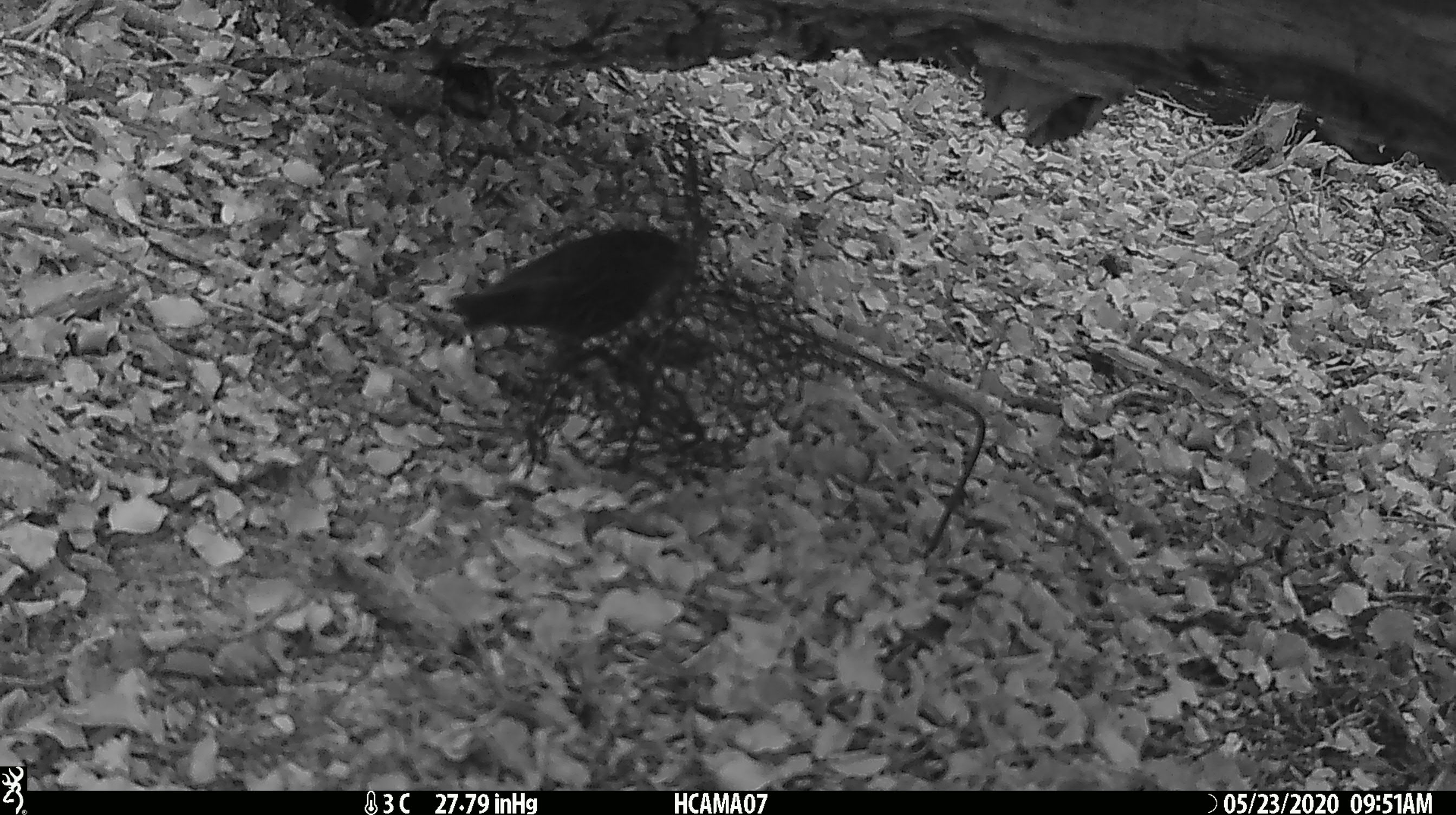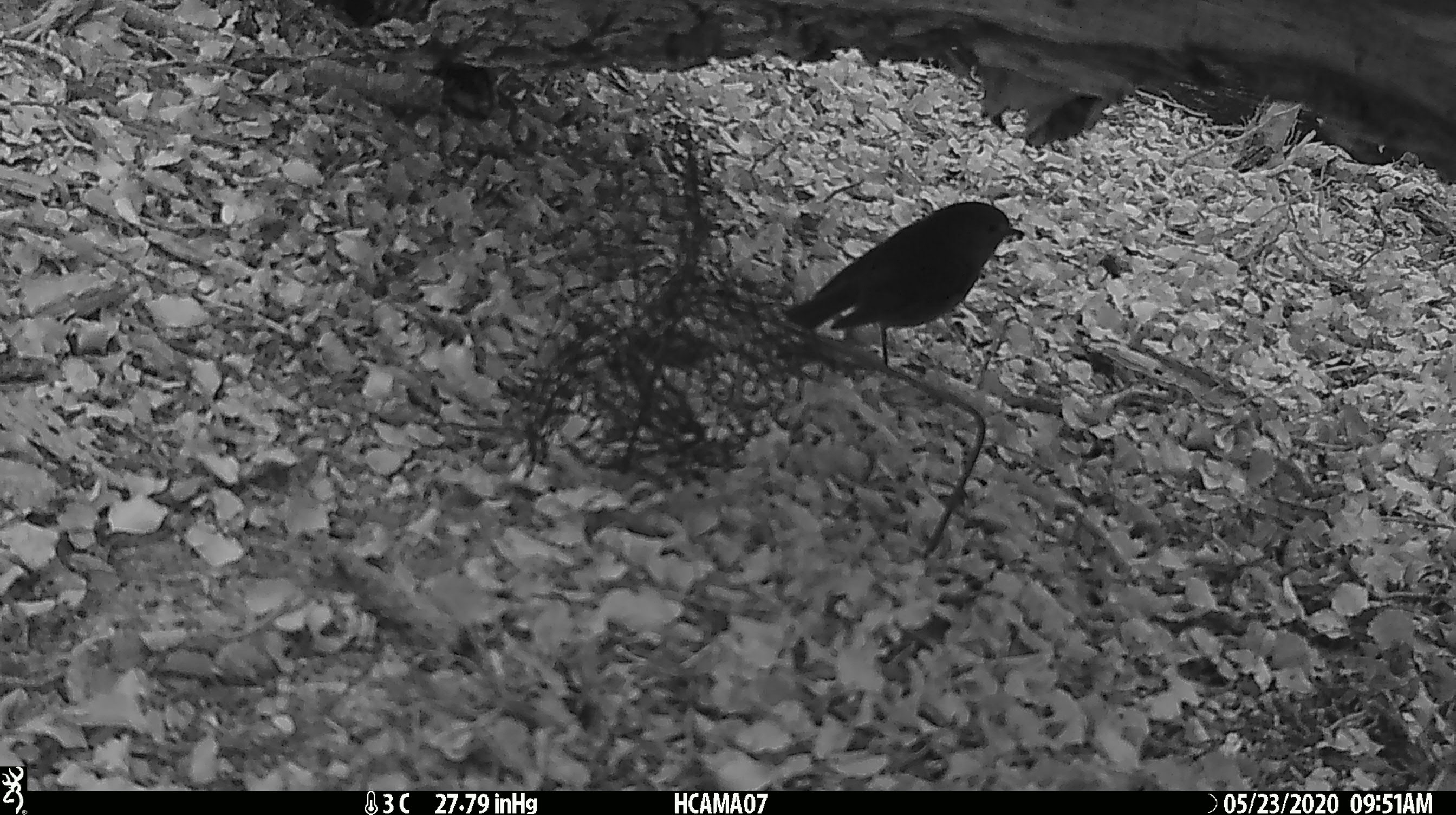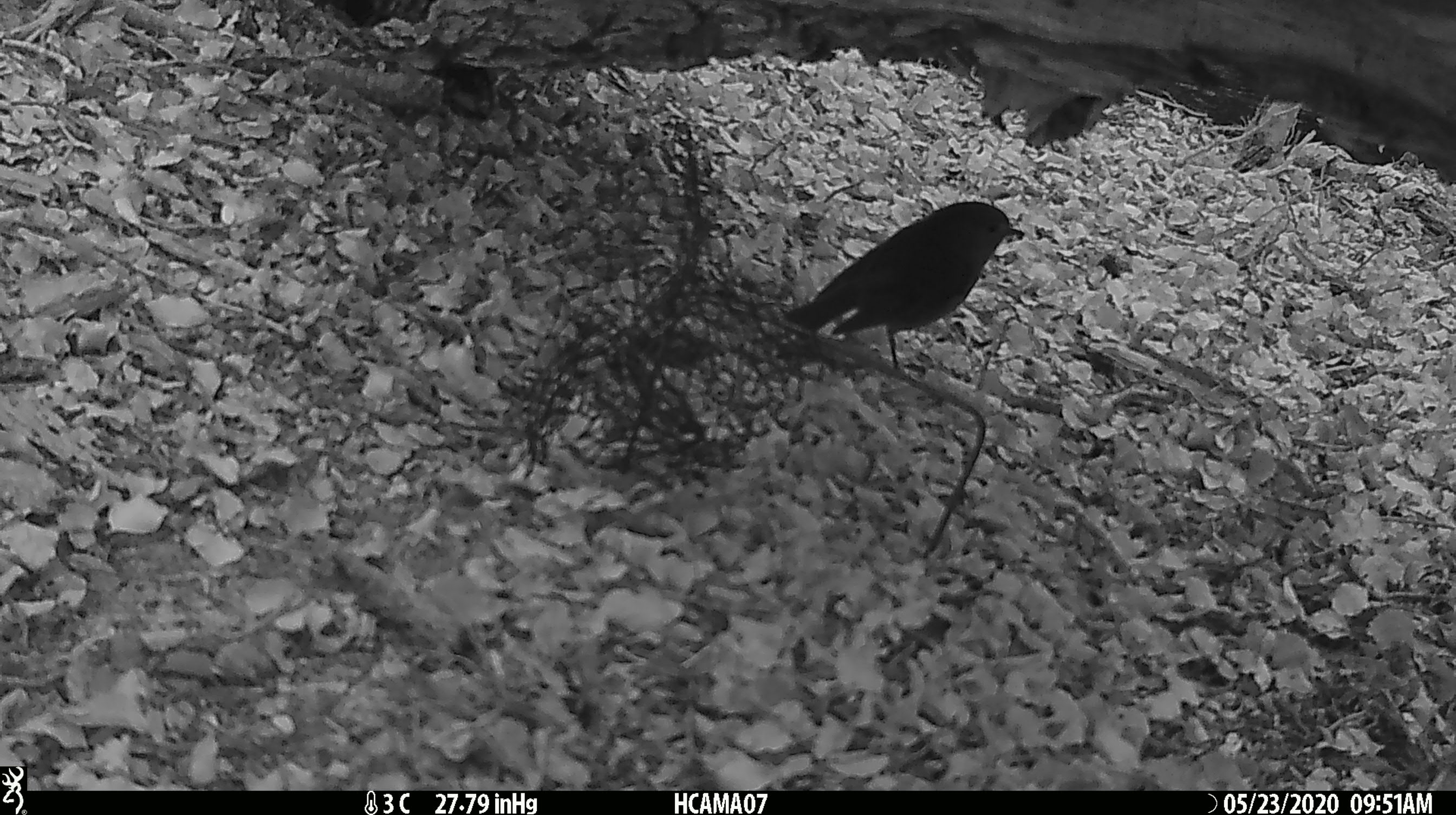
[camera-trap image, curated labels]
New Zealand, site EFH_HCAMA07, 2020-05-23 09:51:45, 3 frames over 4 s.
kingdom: Animalia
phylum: Chordata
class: Aves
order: Passeriformes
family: Petroicidae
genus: Petroica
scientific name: Petroica australis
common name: new zealand robin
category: robin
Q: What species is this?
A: Robin (new zealand robin) (Petroica australis).